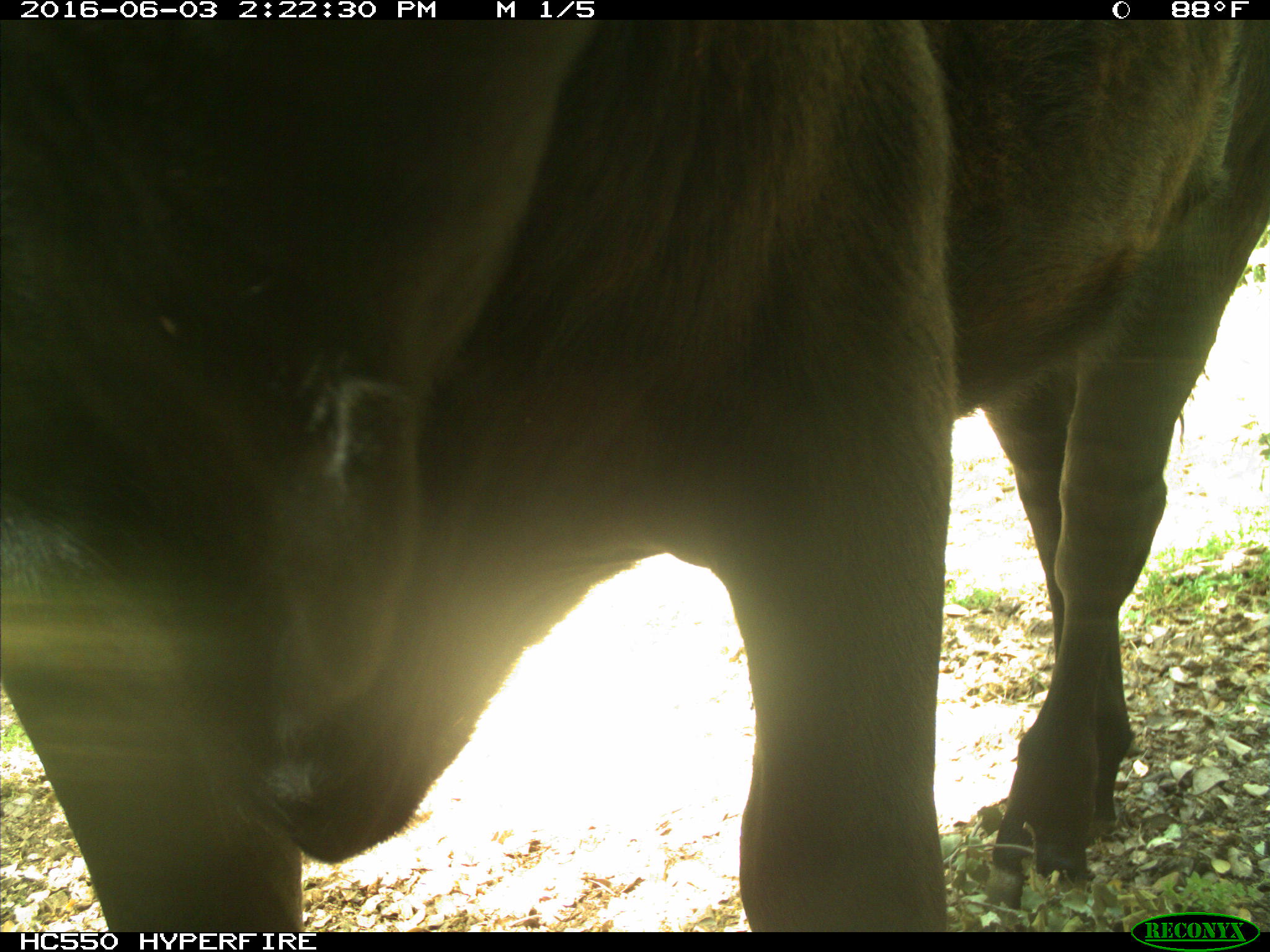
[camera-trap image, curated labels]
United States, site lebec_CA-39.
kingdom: Animalia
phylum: Chordata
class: Mammalia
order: Artiodactyla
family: Bovidae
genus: Bos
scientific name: Bos taurus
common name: domestic cow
Bos taurus (domestic cow).